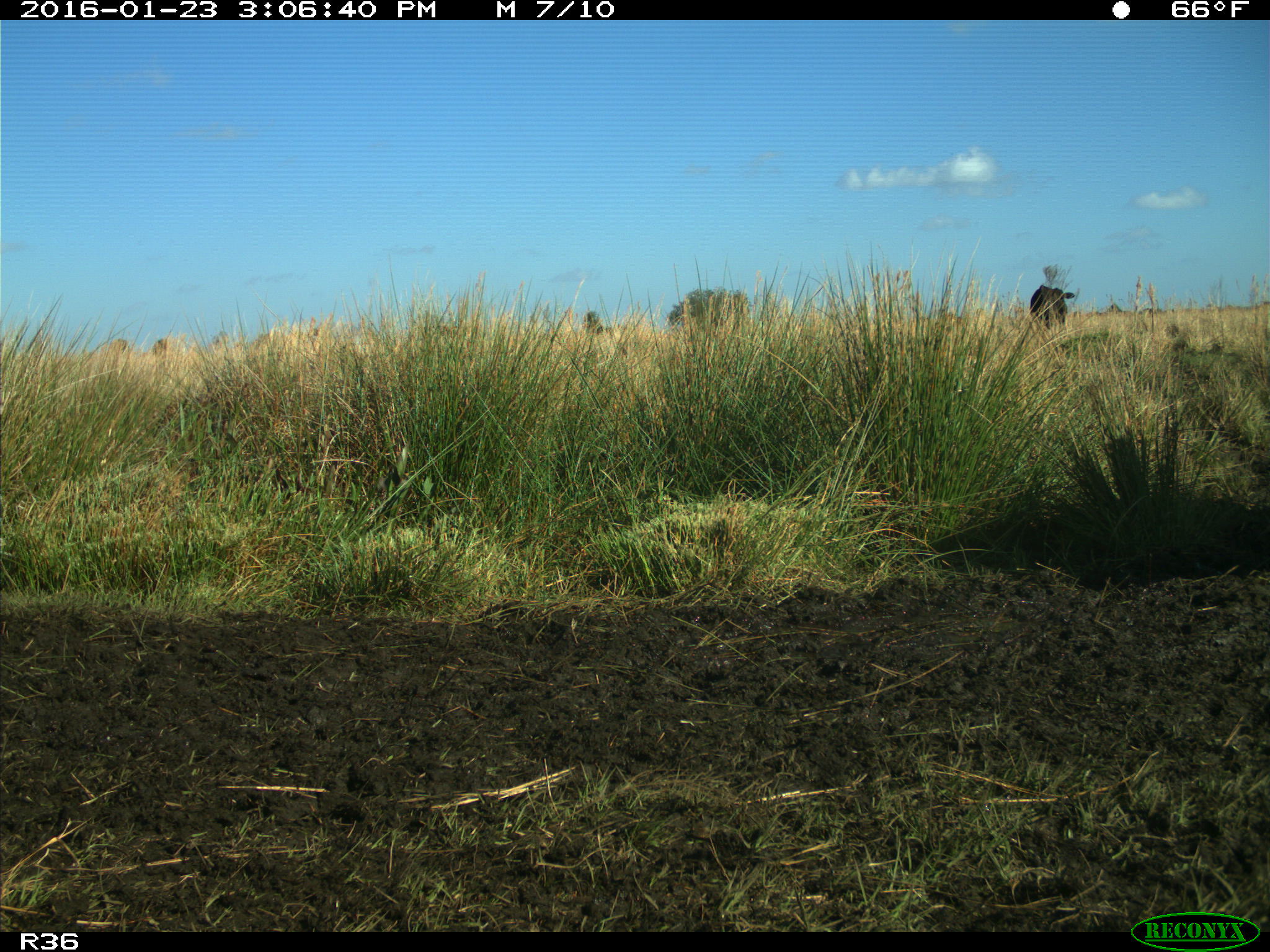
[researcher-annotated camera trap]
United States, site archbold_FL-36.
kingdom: Animalia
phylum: Chordata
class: Mammalia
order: Artiodactyla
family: Bovidae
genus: Bos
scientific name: Bos taurus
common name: domestic cow